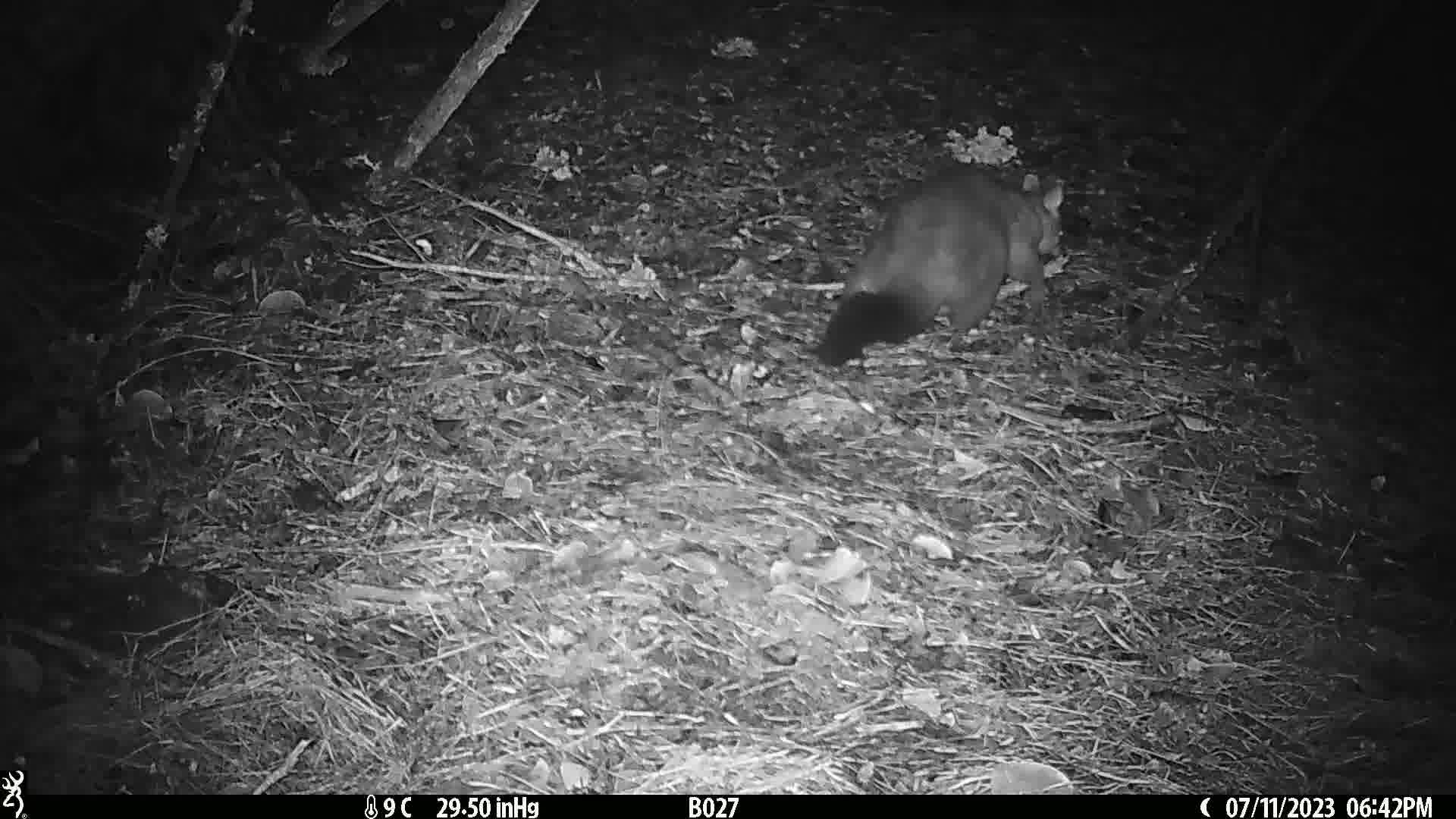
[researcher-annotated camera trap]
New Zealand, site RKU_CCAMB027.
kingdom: Animalia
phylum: Chordata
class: Mammalia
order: Diprotodontia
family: Phalangeridae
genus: Trichosurus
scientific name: Trichosurus vulpecula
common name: common brushtail possum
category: possum